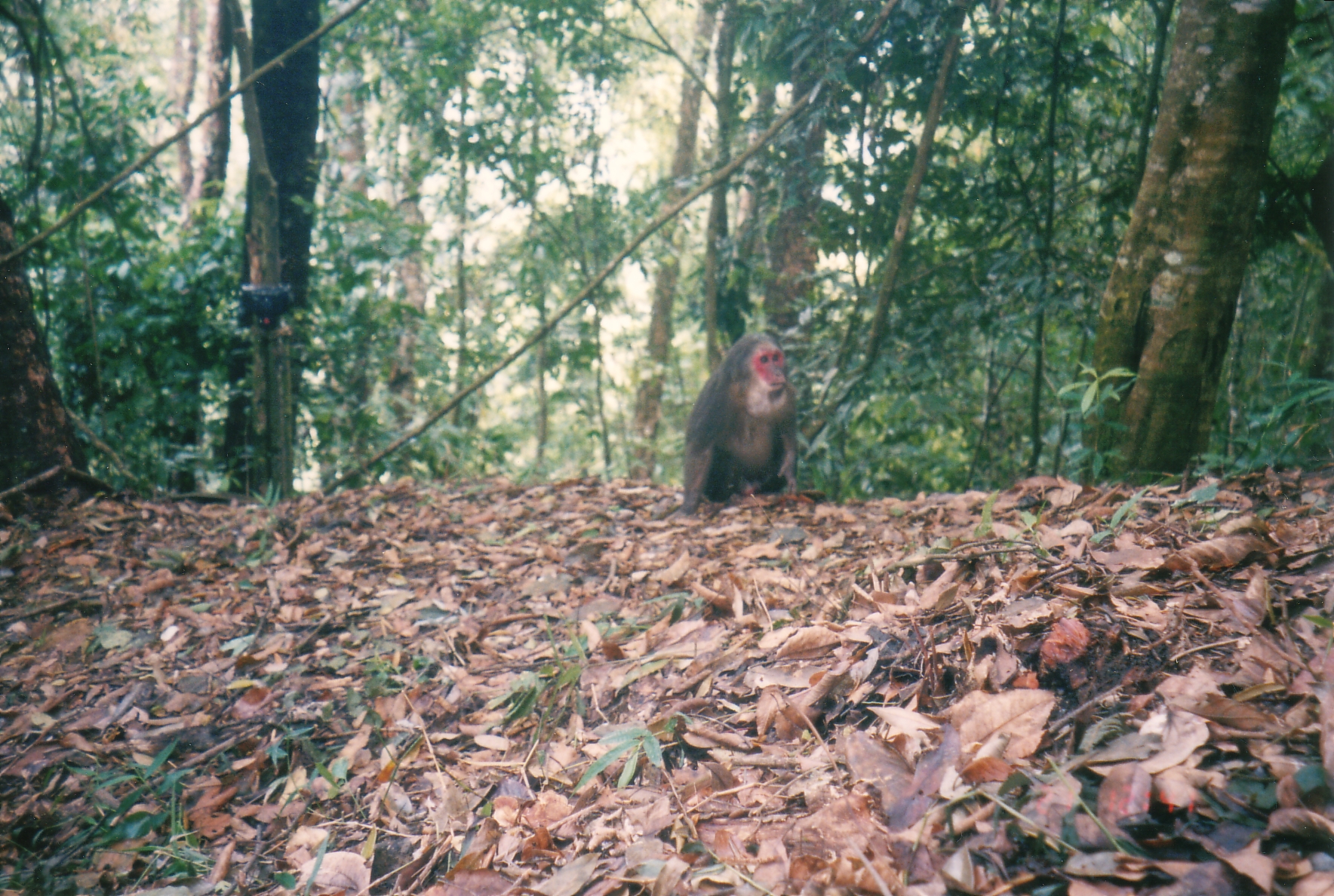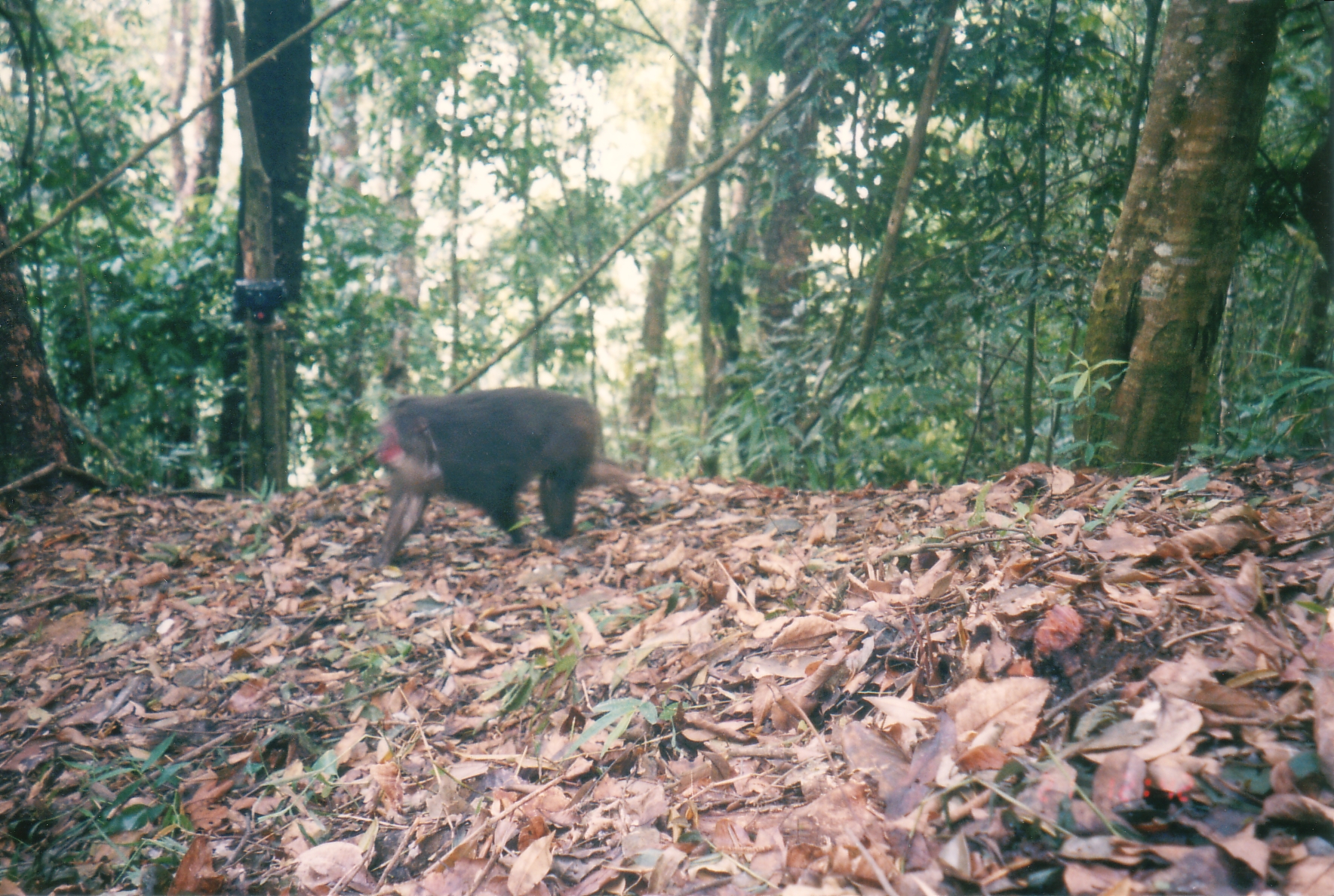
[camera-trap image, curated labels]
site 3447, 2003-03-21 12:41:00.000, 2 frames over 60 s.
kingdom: Animalia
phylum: Chordata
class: Mammalia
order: Primates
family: Cercopithecidae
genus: Macaca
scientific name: Macaca arctoides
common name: stump-tailed macaque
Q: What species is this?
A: Macaca arctoides (stump-tailed macaque).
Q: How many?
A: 1.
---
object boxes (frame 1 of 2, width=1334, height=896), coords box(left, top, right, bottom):
macaca arctoides: box(679, 331, 799, 512)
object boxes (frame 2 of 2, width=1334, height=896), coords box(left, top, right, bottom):
macaca arctoides: box(368, 388, 640, 566)